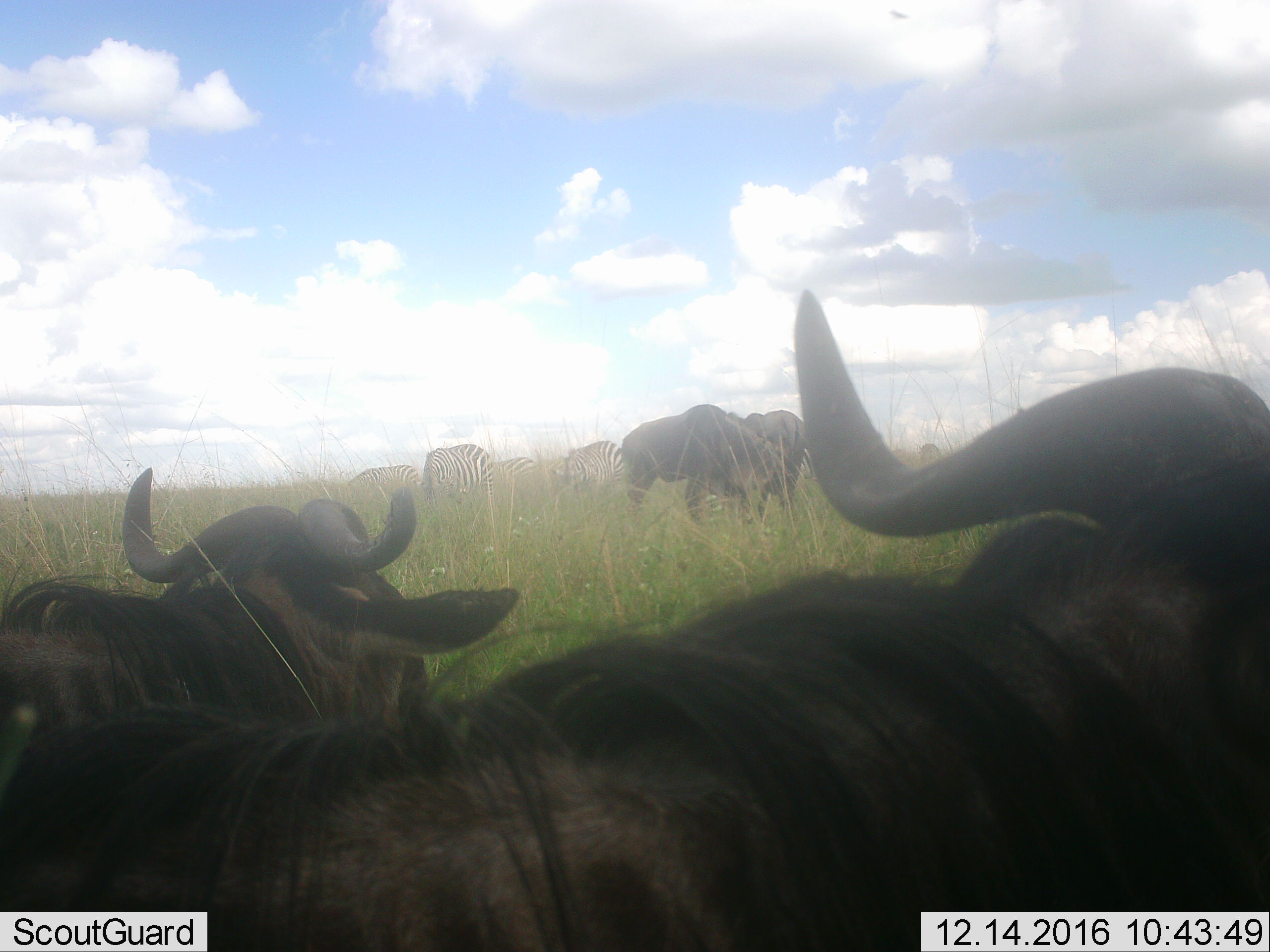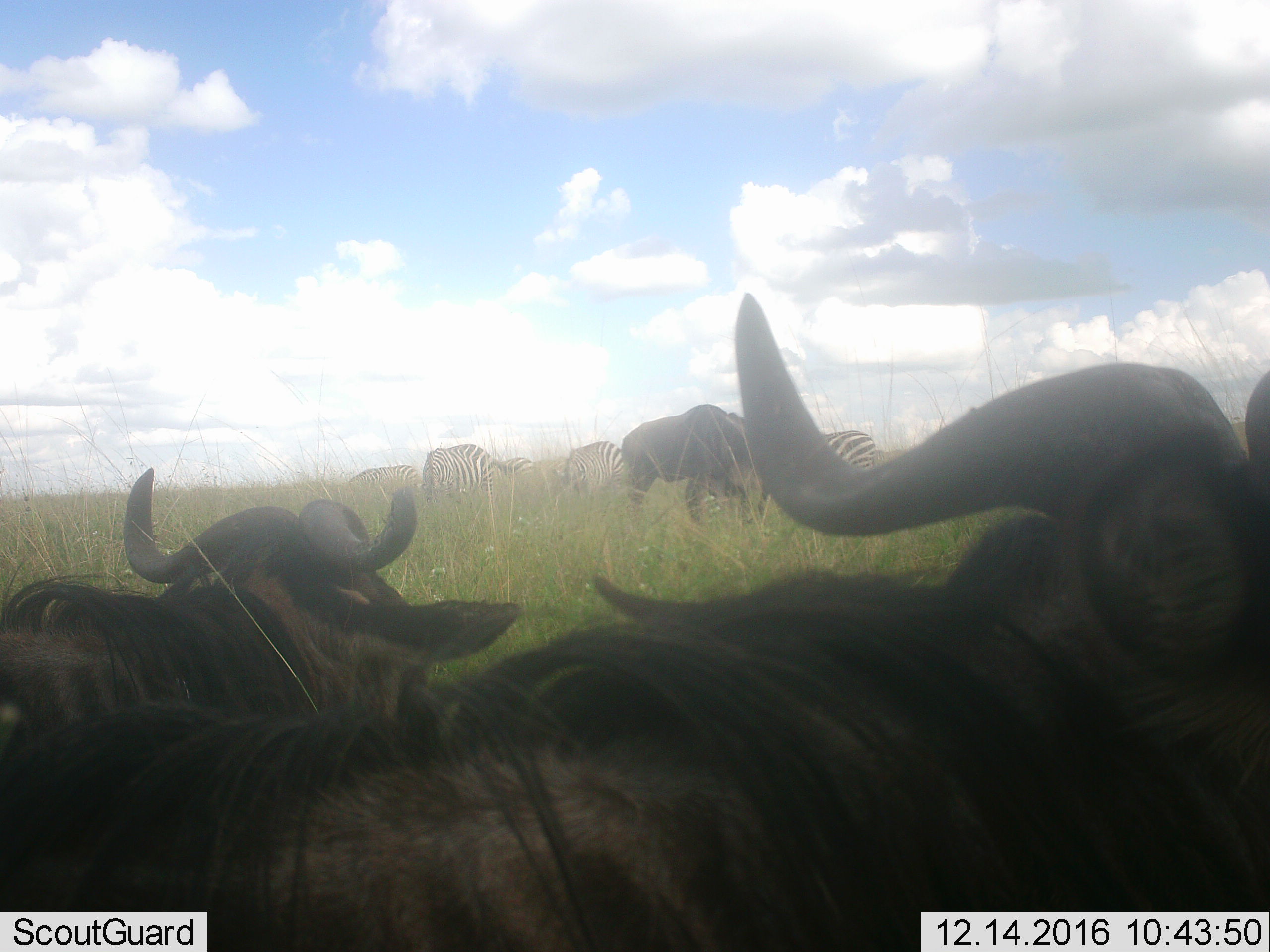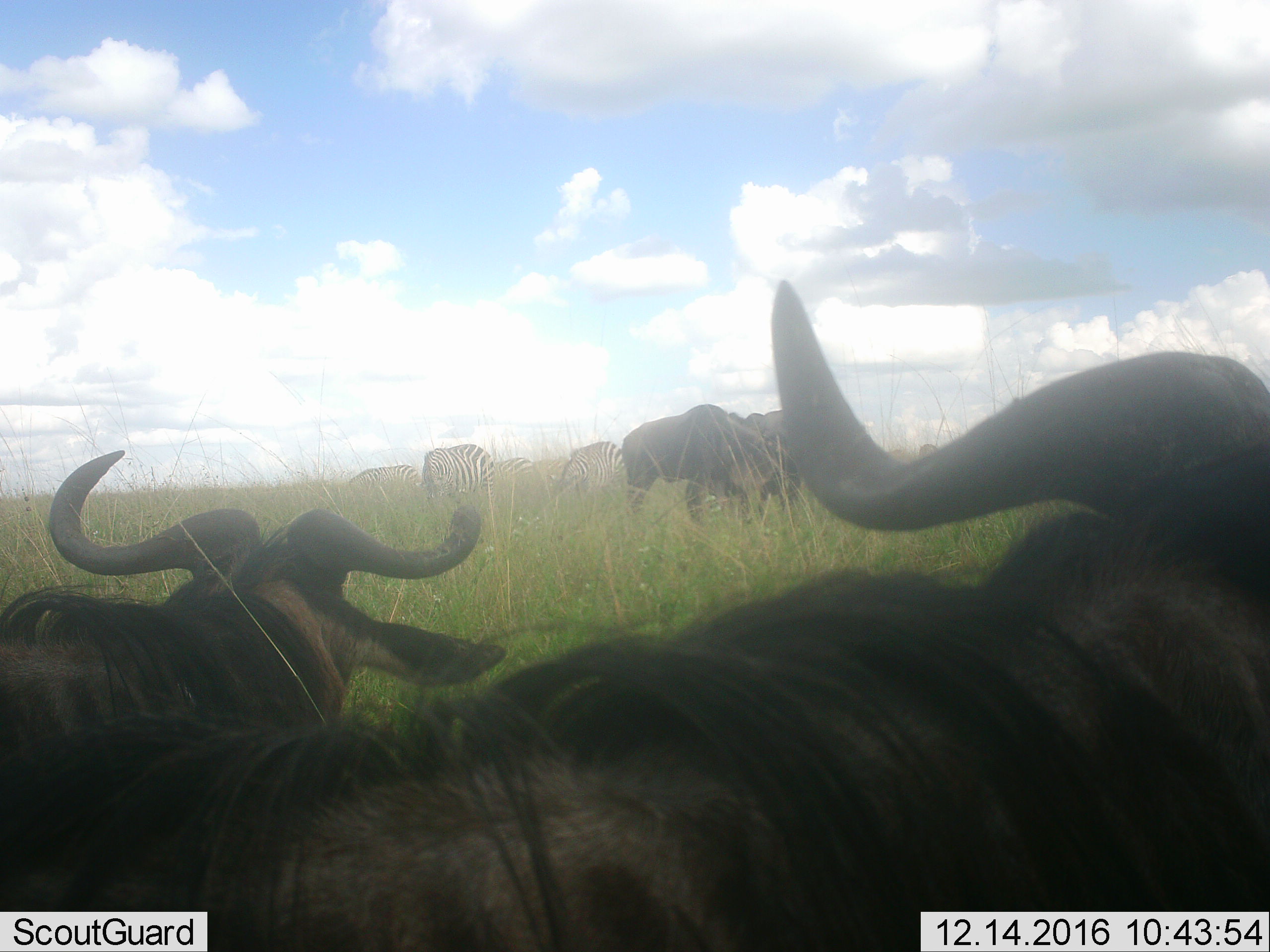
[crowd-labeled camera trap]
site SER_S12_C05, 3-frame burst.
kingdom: Animalia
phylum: Chordata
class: Mammalia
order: Artiodactyla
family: Bovidae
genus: Connochaetes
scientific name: Connochaetes taurinus taurinus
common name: blue wildebeest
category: wildebeestblue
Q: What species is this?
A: Wildebeestblue (blue wildebeest) (Connochaetes taurinus taurinus).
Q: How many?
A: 4.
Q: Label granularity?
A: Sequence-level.